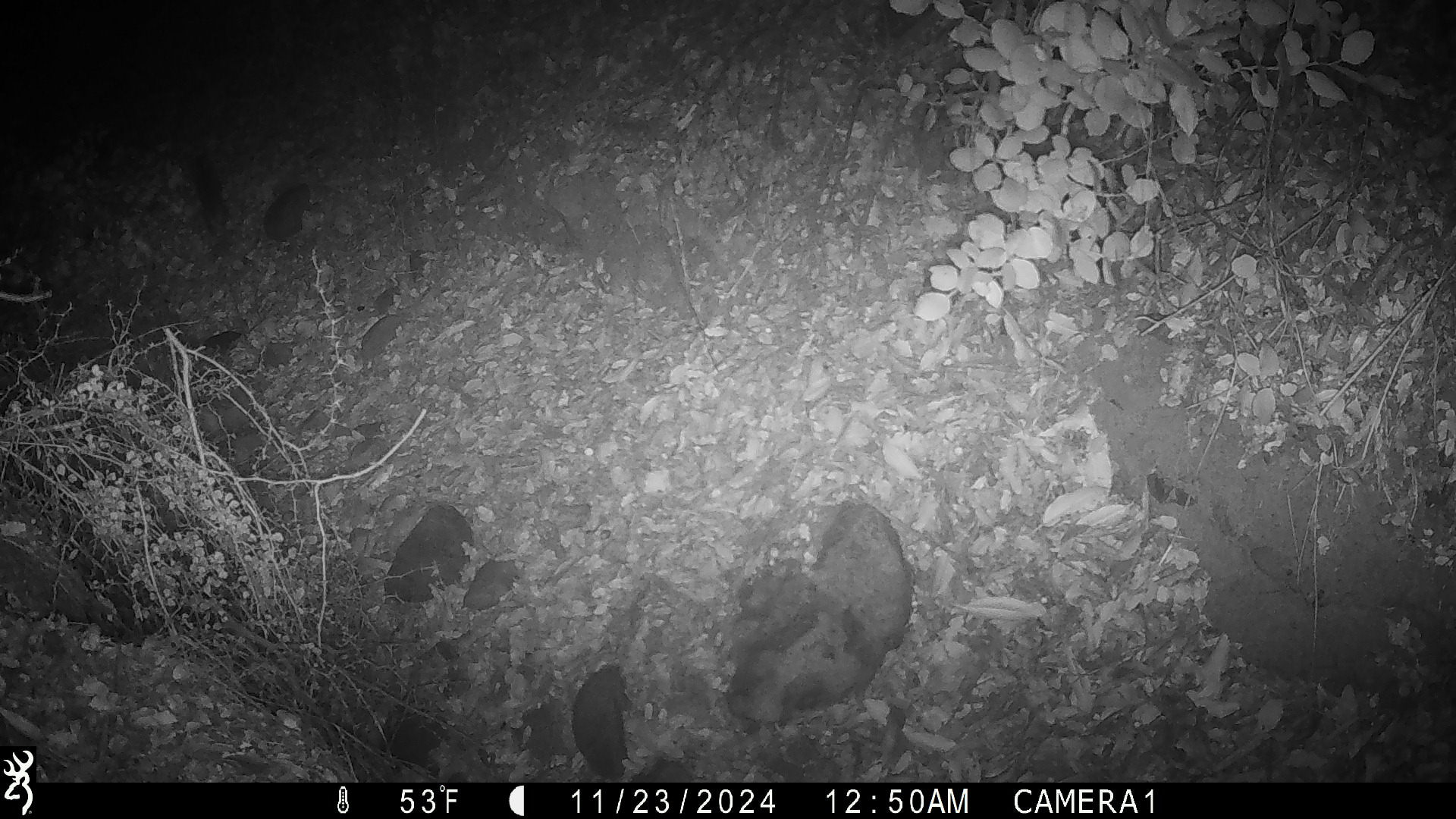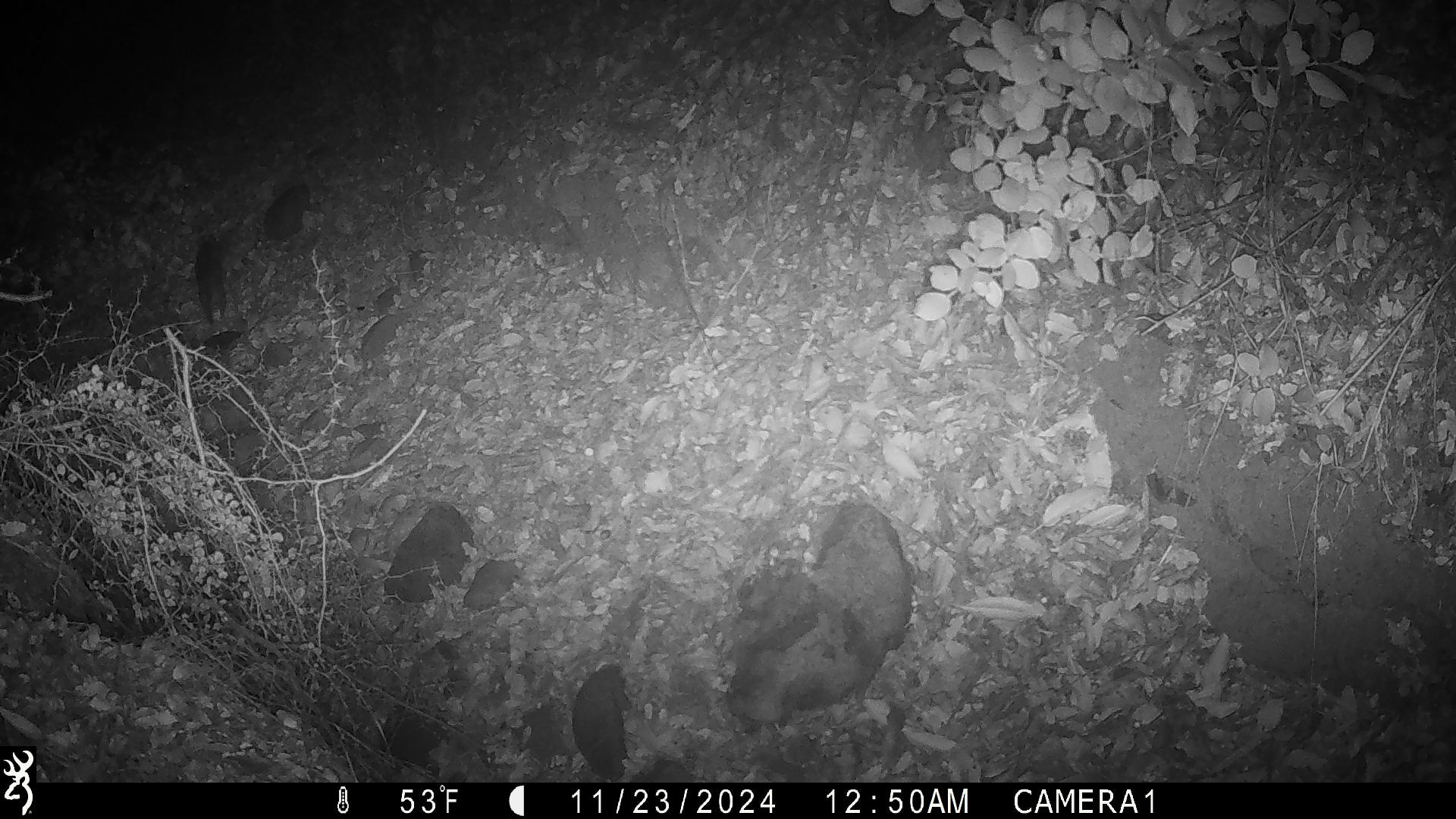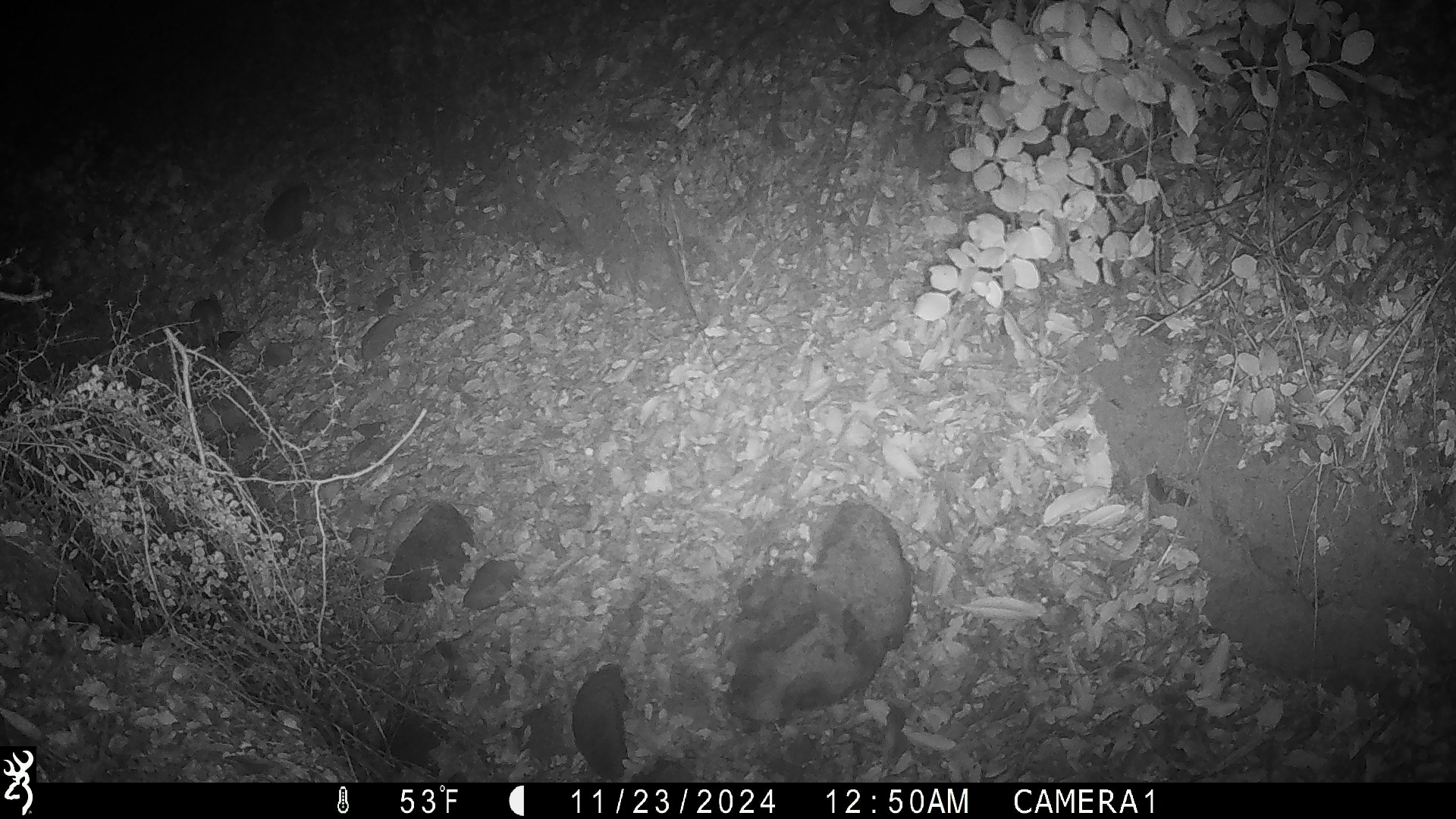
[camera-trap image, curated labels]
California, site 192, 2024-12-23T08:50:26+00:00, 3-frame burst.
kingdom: Animalia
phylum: Chordata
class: Mammalia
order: Rodentia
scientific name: Rodentia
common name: mouse or rat